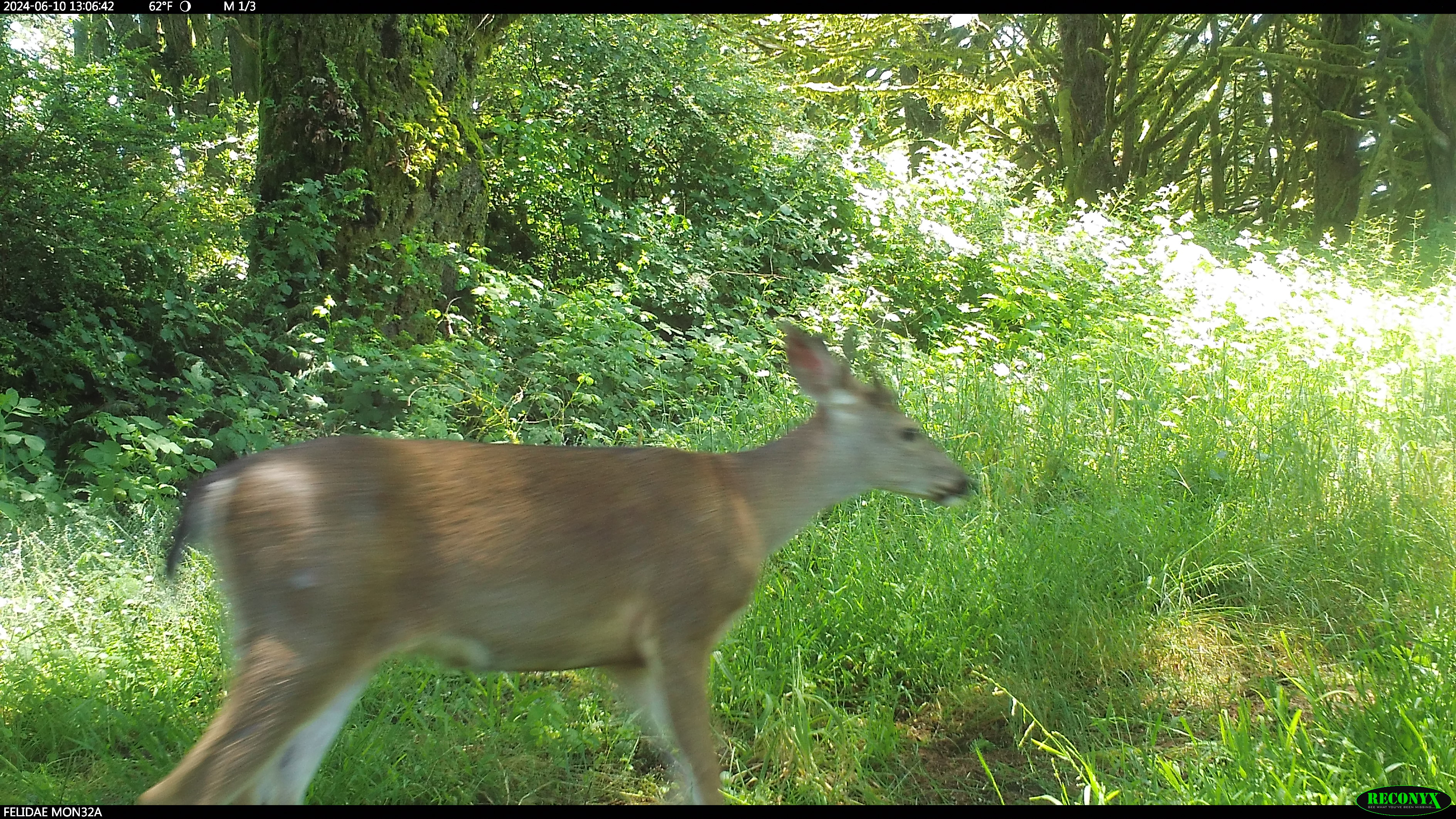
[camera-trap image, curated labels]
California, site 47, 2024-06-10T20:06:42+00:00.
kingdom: Animalia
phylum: Chordata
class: Mammalia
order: Artiodactyla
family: Cervidae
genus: Odocoileus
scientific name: Odocoileus hemionus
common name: mule deer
Mule deer (Odocoileus hemionus).